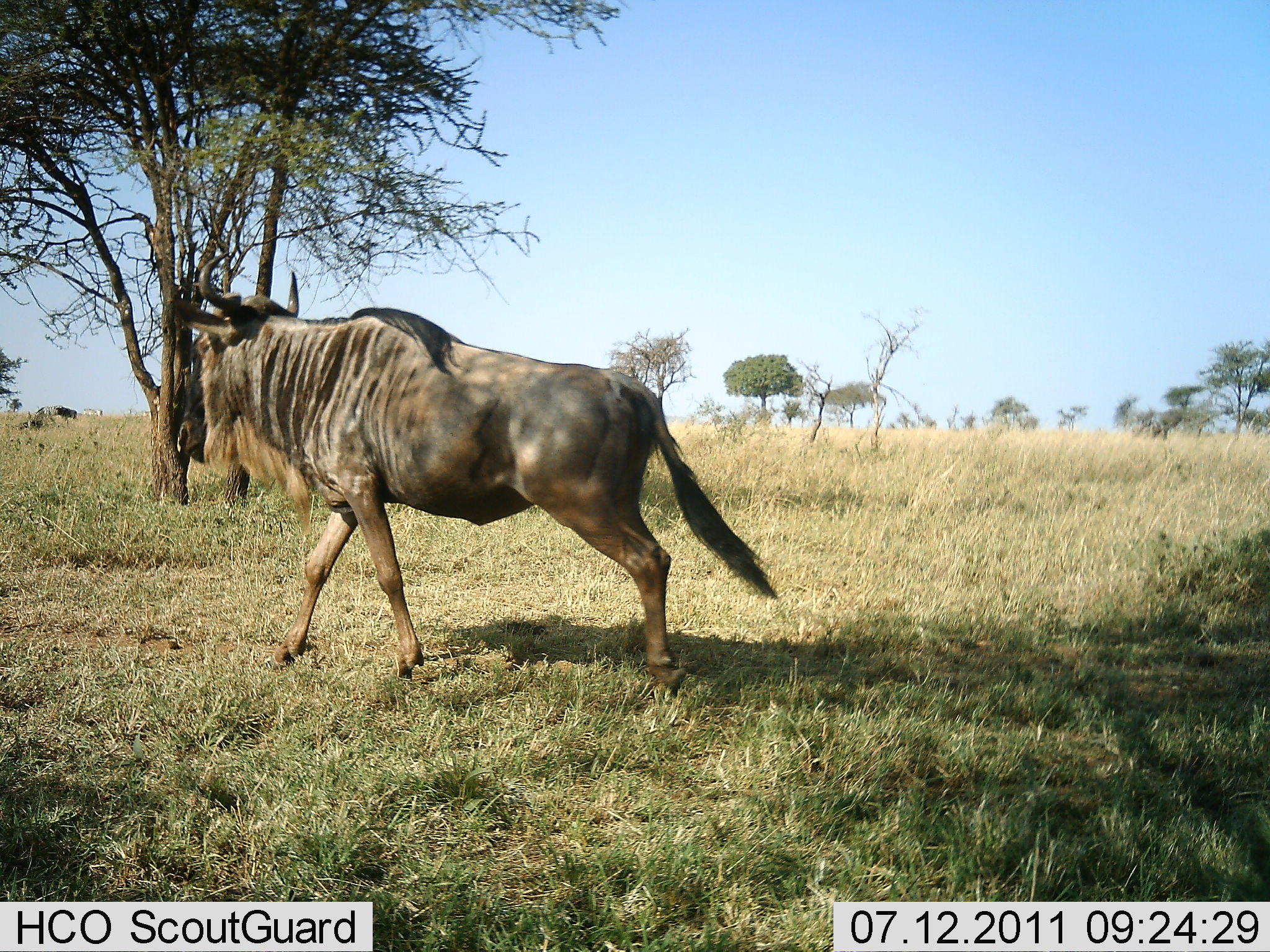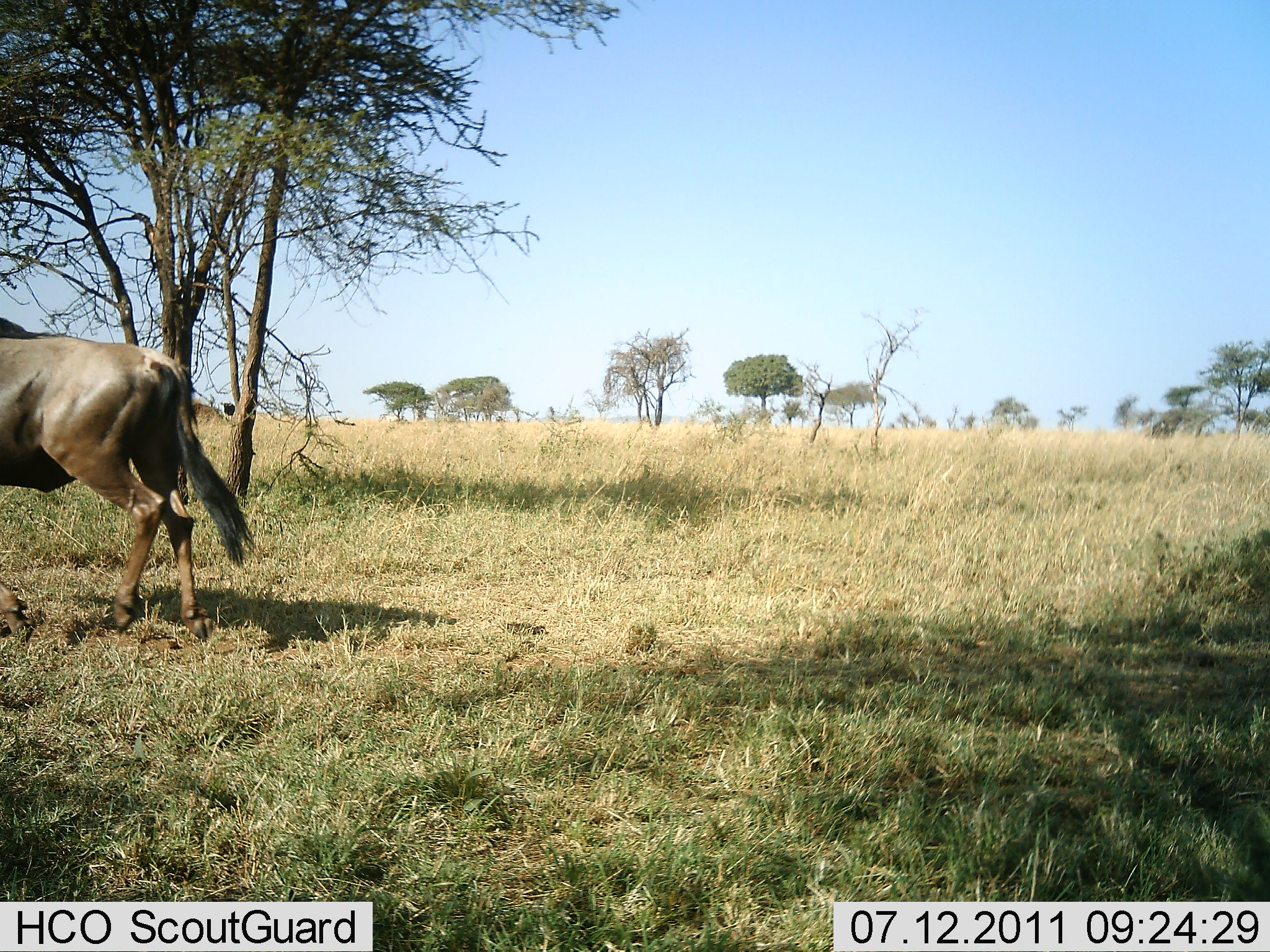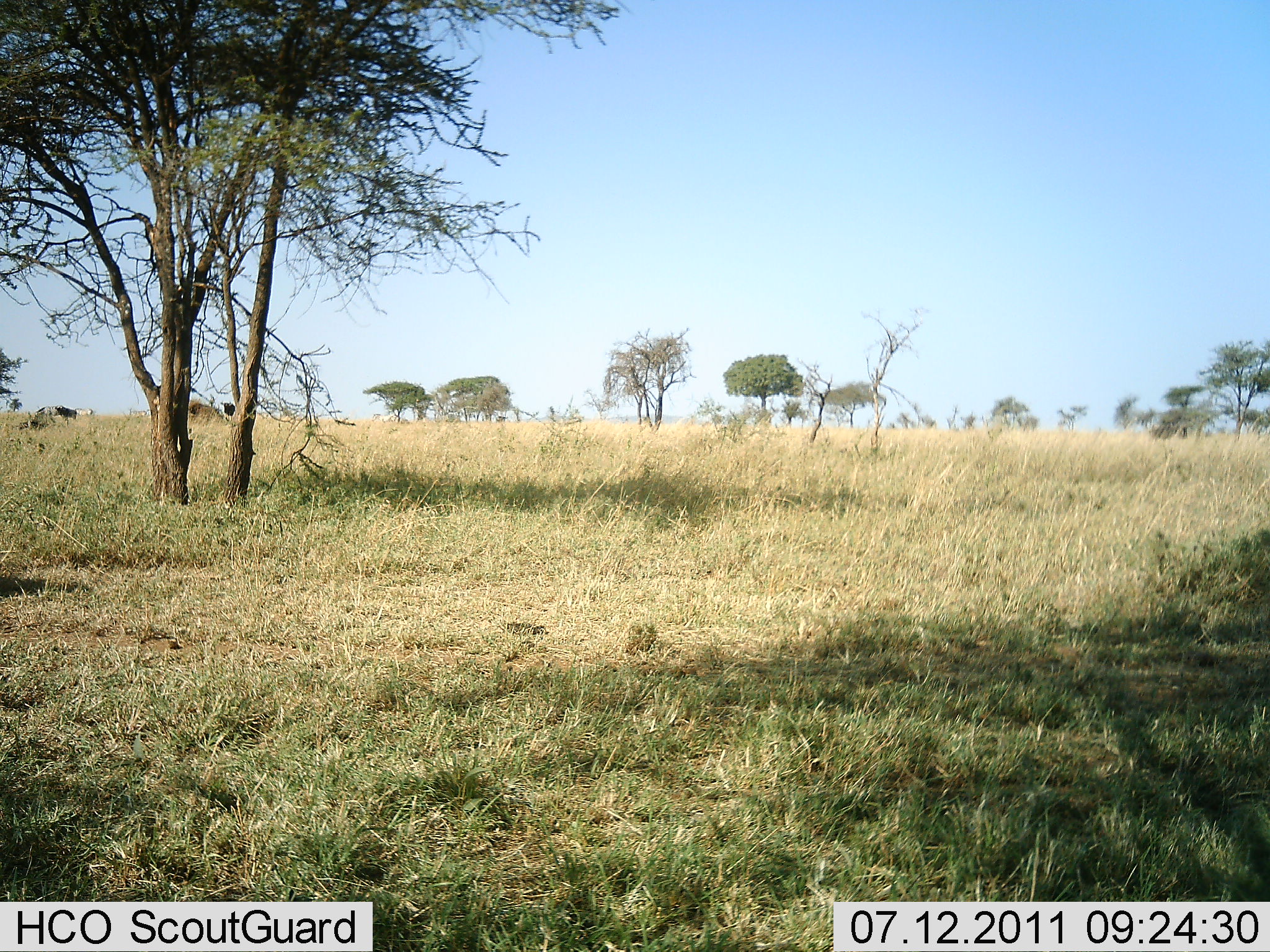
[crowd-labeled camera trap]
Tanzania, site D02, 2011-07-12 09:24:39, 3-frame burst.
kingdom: Animalia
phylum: Chordata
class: Mammalia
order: Artiodactyla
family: Bovidae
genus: Connochaetes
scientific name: Connochaetes taurinus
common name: blue wildebeest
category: wildebeest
Wildebeest (blue wildebeest) (Connochaetes taurinus), count 1. Behavior (volunteer vote fractions): standing 0%, resting 0%, moving 100%, interacting 0%. Young present (vote fraction): 0%. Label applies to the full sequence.